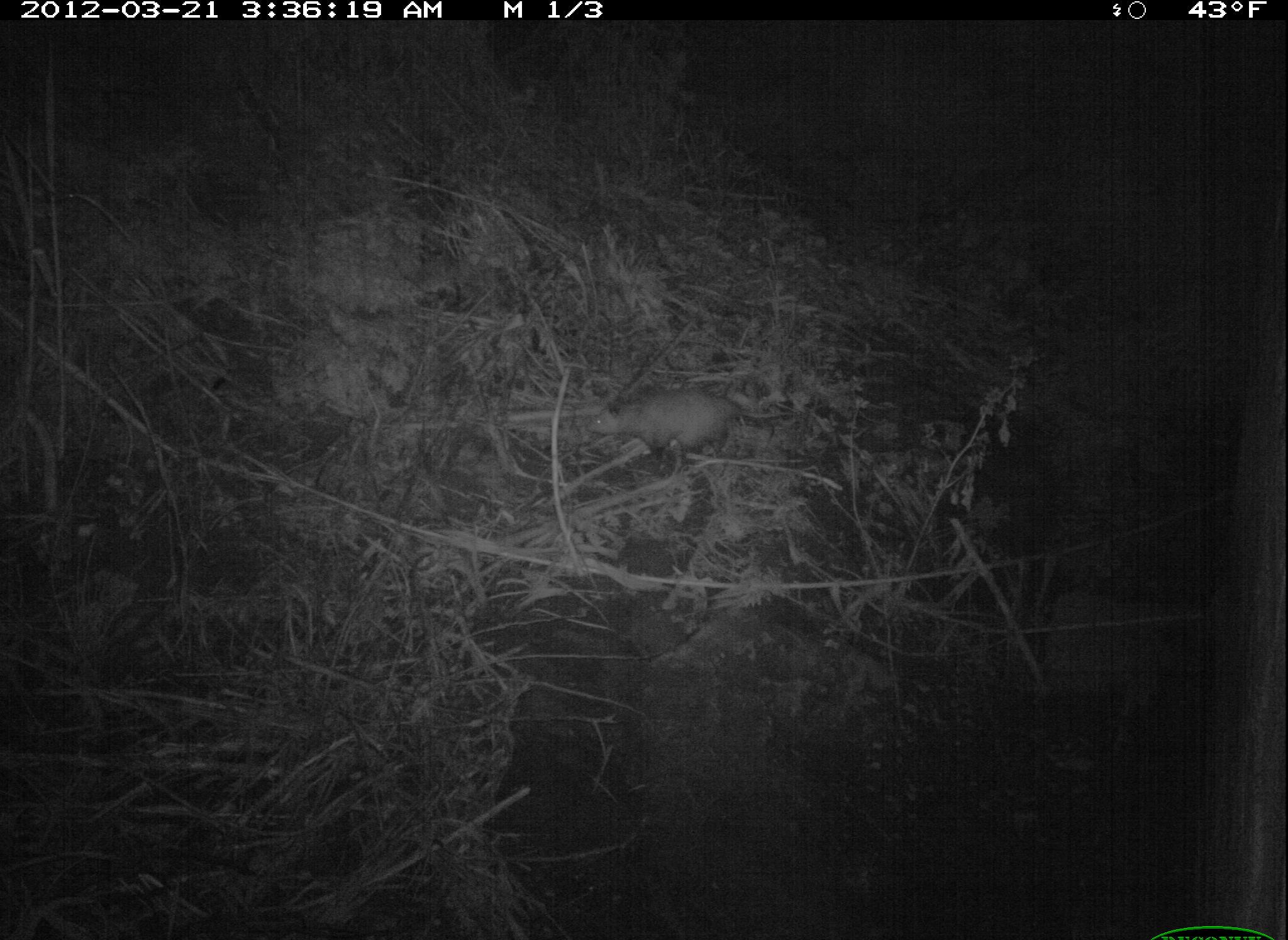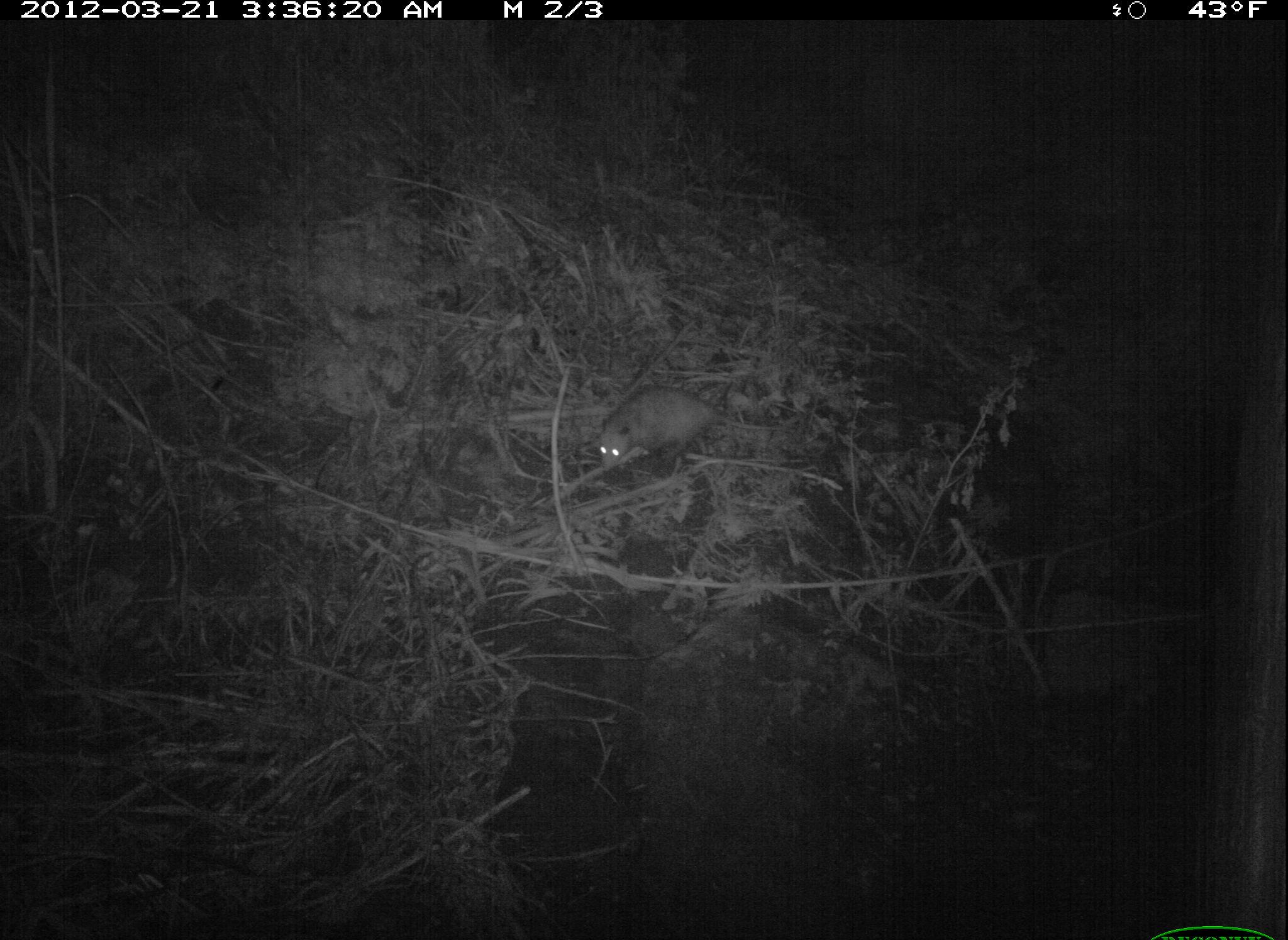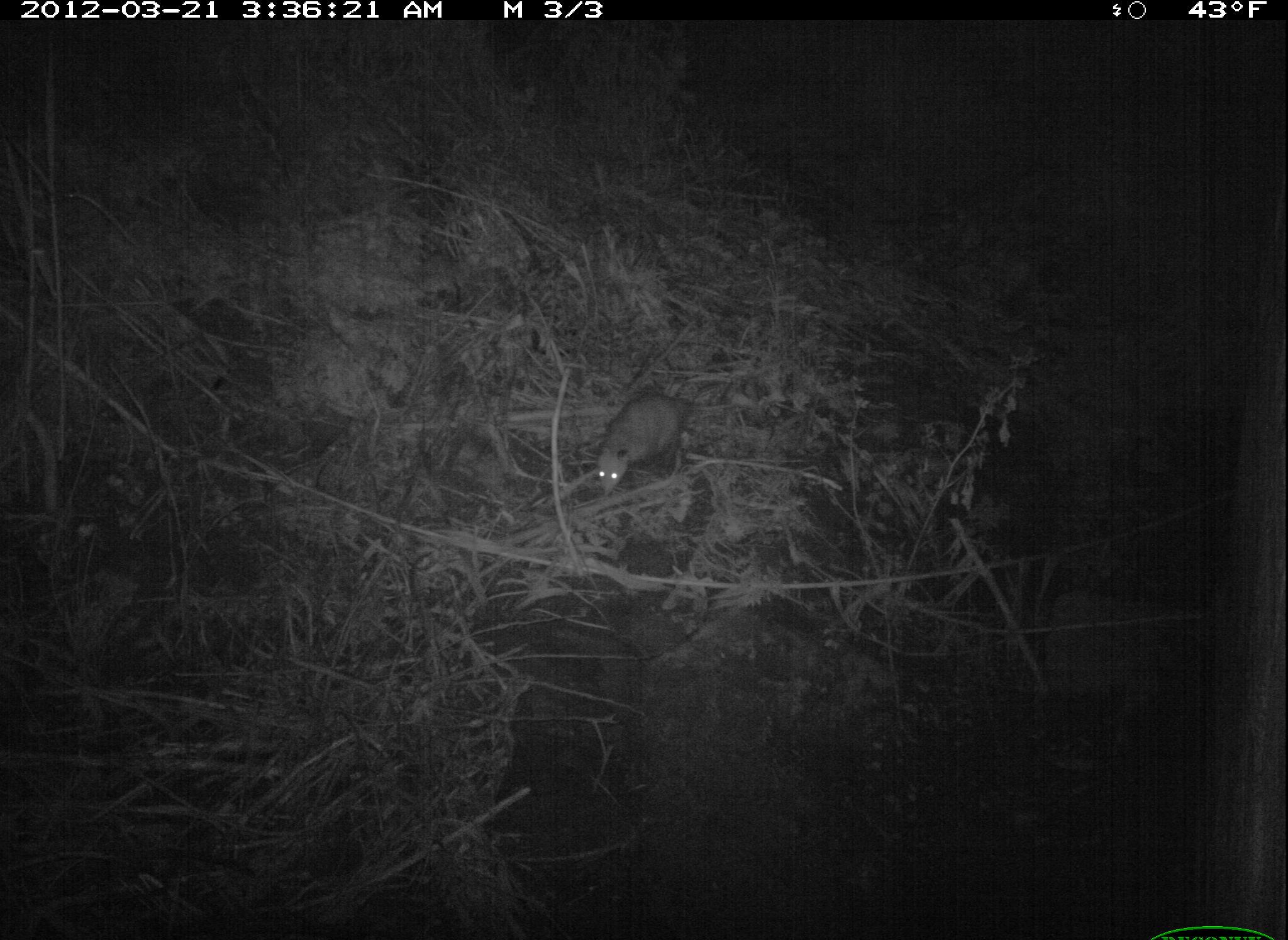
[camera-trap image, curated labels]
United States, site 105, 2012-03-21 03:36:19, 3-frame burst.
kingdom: Animalia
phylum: Chordata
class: Mammalia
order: Didelphimorphia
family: Didelphidae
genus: Didelphis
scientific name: Didelphis virginiana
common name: virginia opossum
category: opossum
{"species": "opossum (virginia opossum) (Didelphis virginiana)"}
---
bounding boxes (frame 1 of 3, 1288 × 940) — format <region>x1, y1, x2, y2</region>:
opossum: <region>587, 376, 803, 472</region>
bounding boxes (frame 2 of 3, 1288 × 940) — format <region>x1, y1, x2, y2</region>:
opossum: <region>597, 382, 799, 482</region>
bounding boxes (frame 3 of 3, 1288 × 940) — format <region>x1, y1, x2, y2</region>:
opossum: <region>592, 382, 693, 503</region>